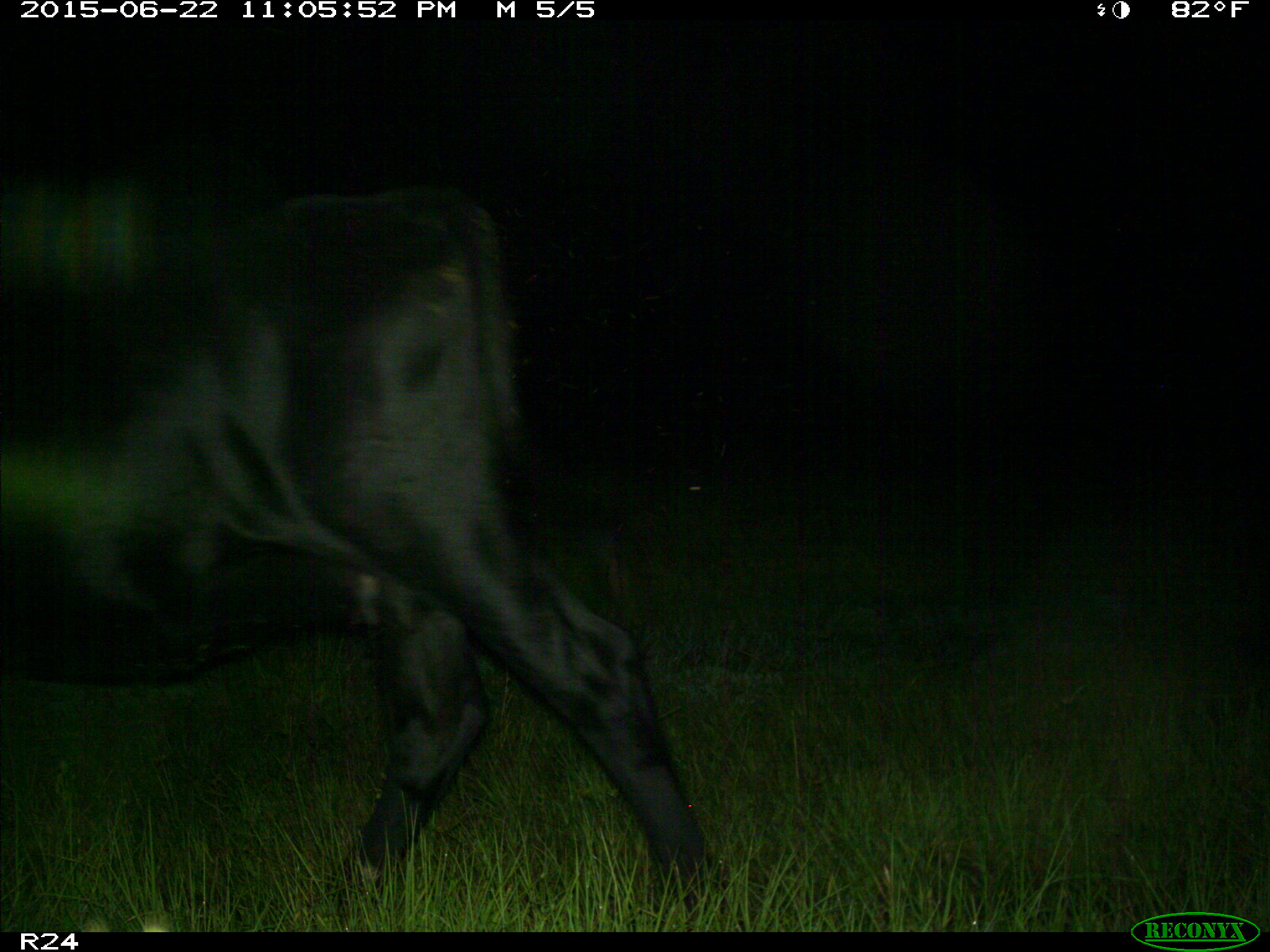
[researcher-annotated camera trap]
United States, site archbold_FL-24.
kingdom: Animalia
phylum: Chordata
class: Mammalia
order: Artiodactyla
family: Bovidae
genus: Bos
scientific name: Bos taurus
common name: domestic cow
Bos taurus (domestic cow).